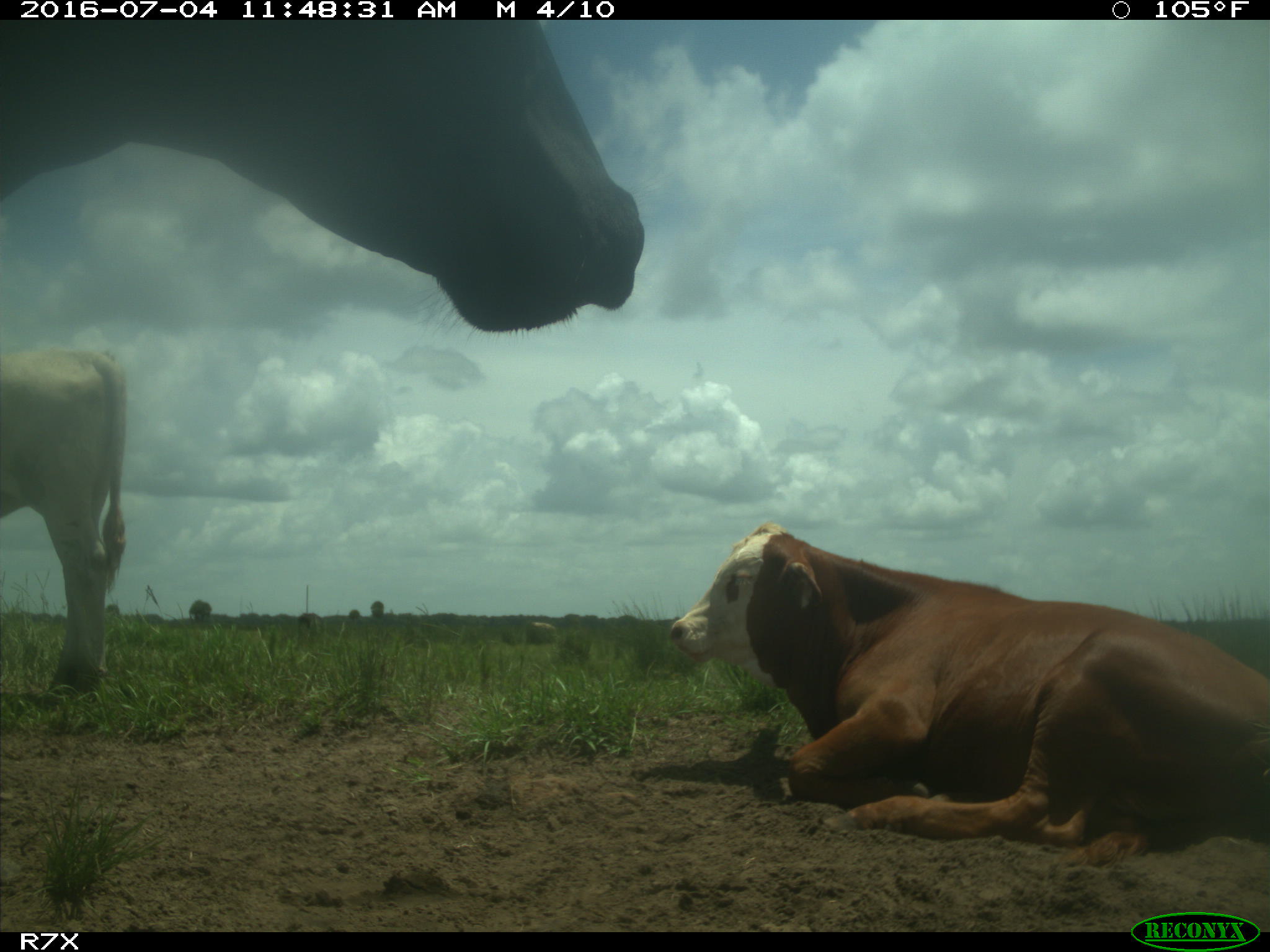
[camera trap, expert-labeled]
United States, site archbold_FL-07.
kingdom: Animalia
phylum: Chordata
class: Mammalia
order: Artiodactyla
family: Bovidae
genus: Bos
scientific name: Bos taurus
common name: domestic cow